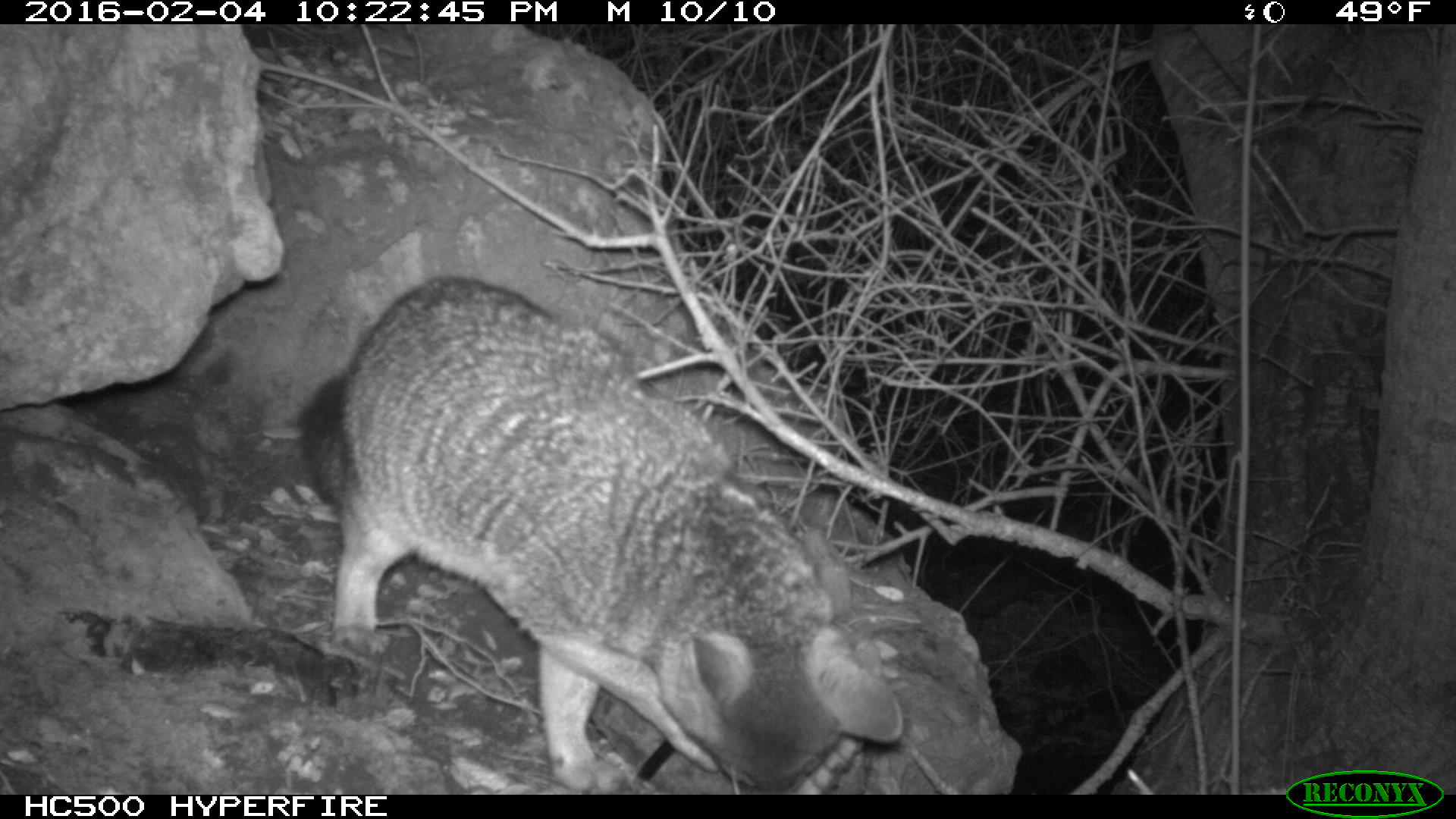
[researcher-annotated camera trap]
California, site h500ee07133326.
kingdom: Animalia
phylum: Chordata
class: Mammalia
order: Carnivora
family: Canidae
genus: Urocyon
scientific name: Urocyon littoralis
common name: island fox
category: fox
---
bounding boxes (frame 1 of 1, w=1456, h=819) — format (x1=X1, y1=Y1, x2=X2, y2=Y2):
fox: (x1=298, y1=278, x2=903, y2=795)